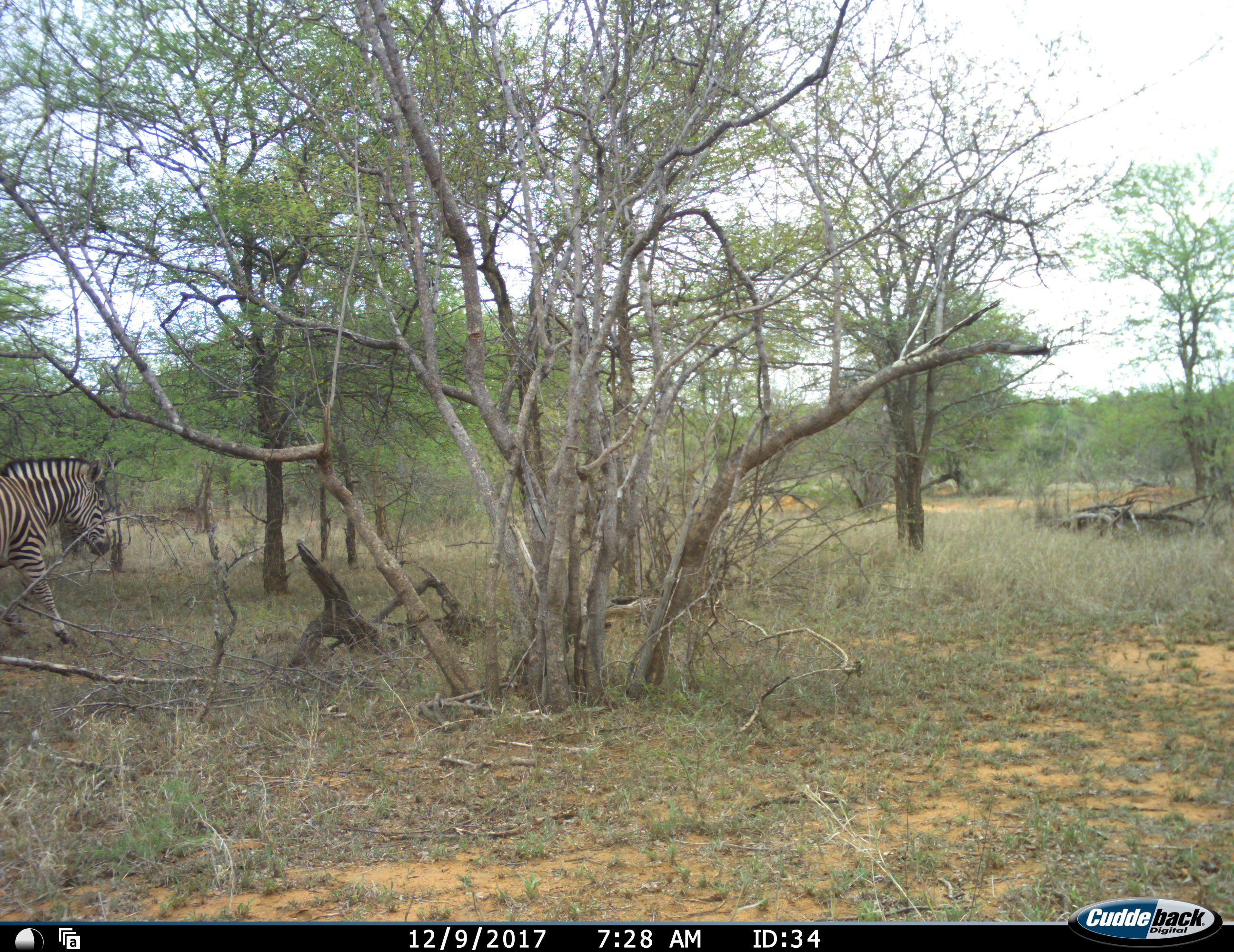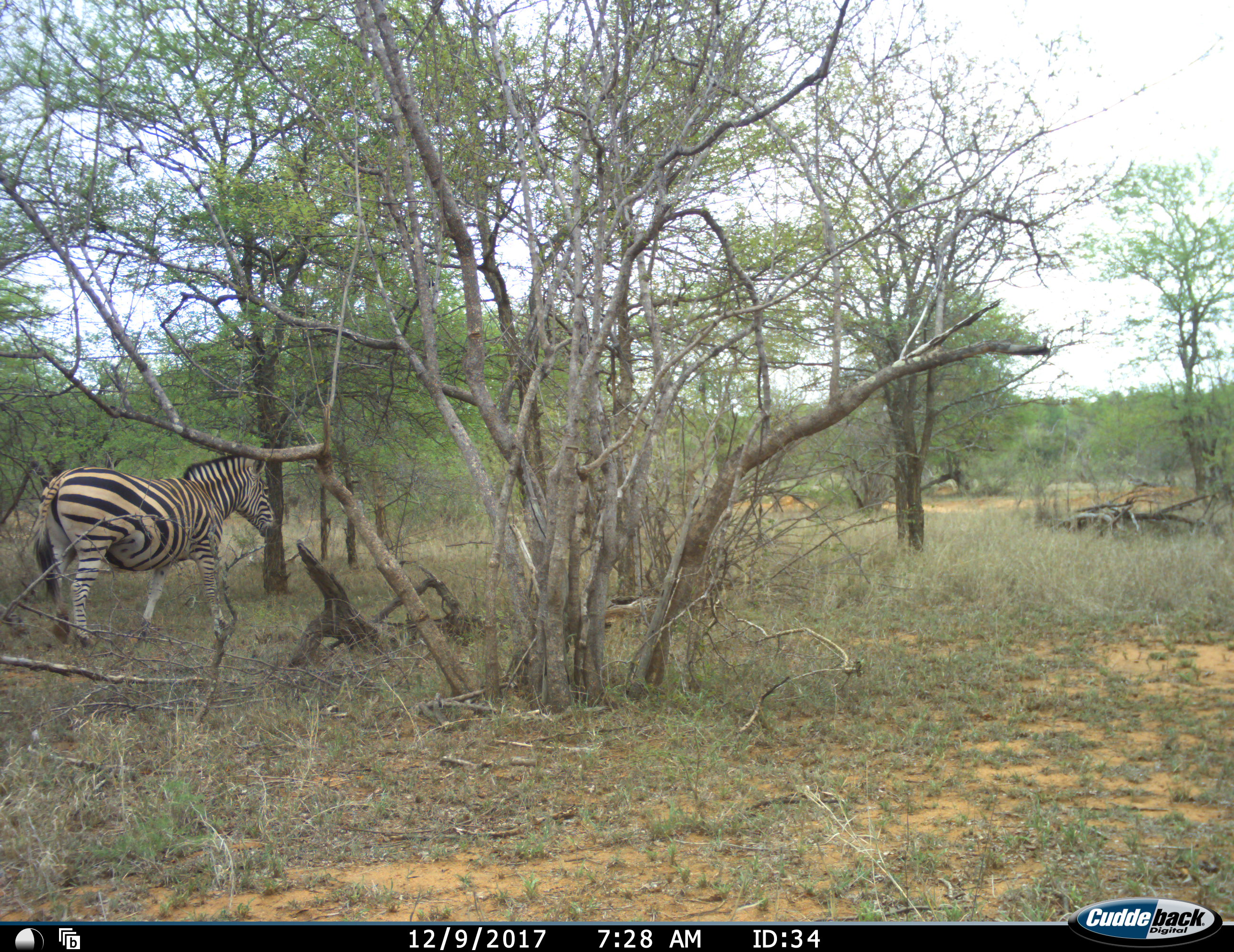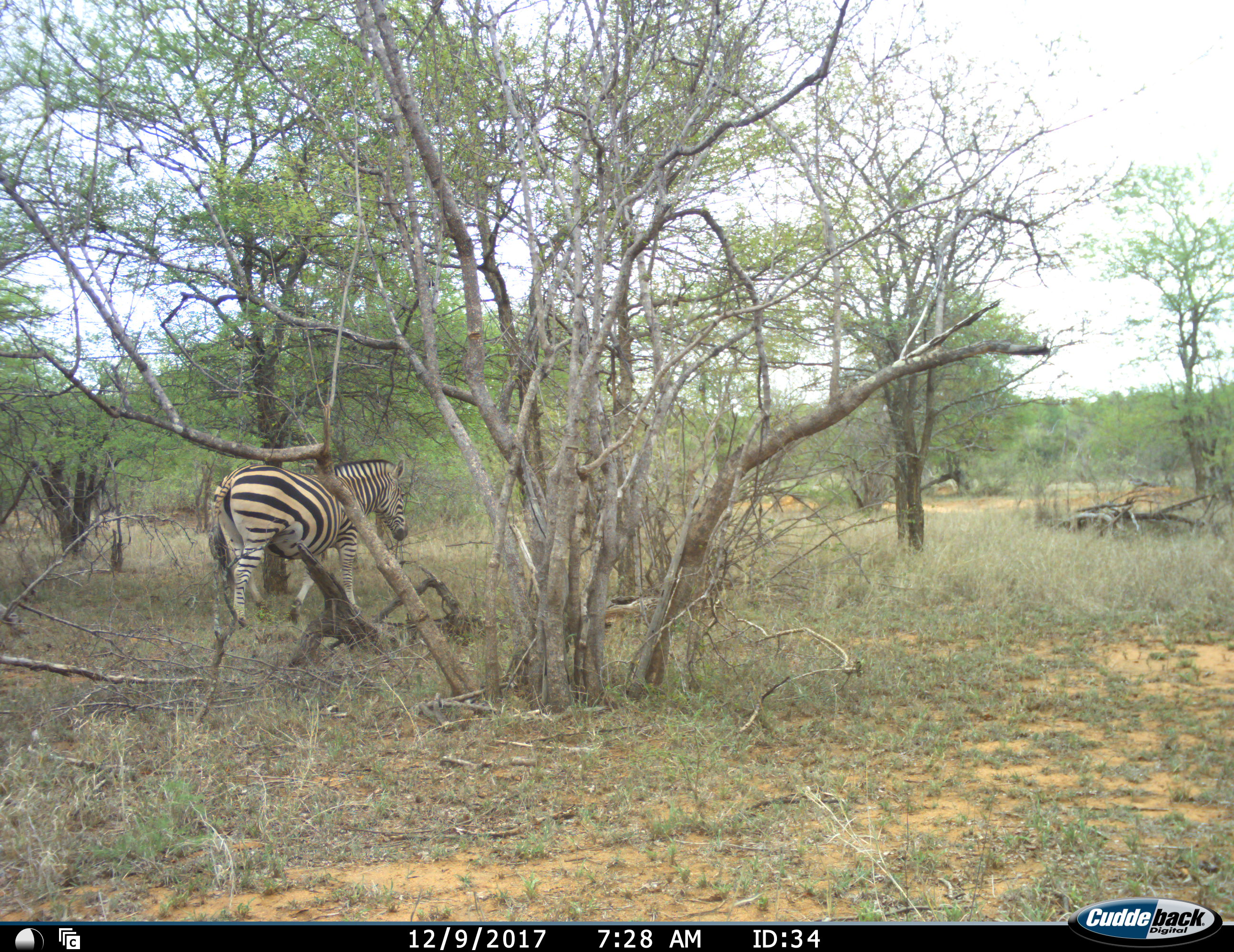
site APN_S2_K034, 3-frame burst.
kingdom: Animalia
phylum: Chordata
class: Mammalia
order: Perissodactyla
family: Equidae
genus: Equus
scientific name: Equus quagga burchellii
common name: burchell's zebra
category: zebraburchells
Zebraburchells (burchell's zebra) (Equus quagga burchellii), count 1. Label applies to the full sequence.